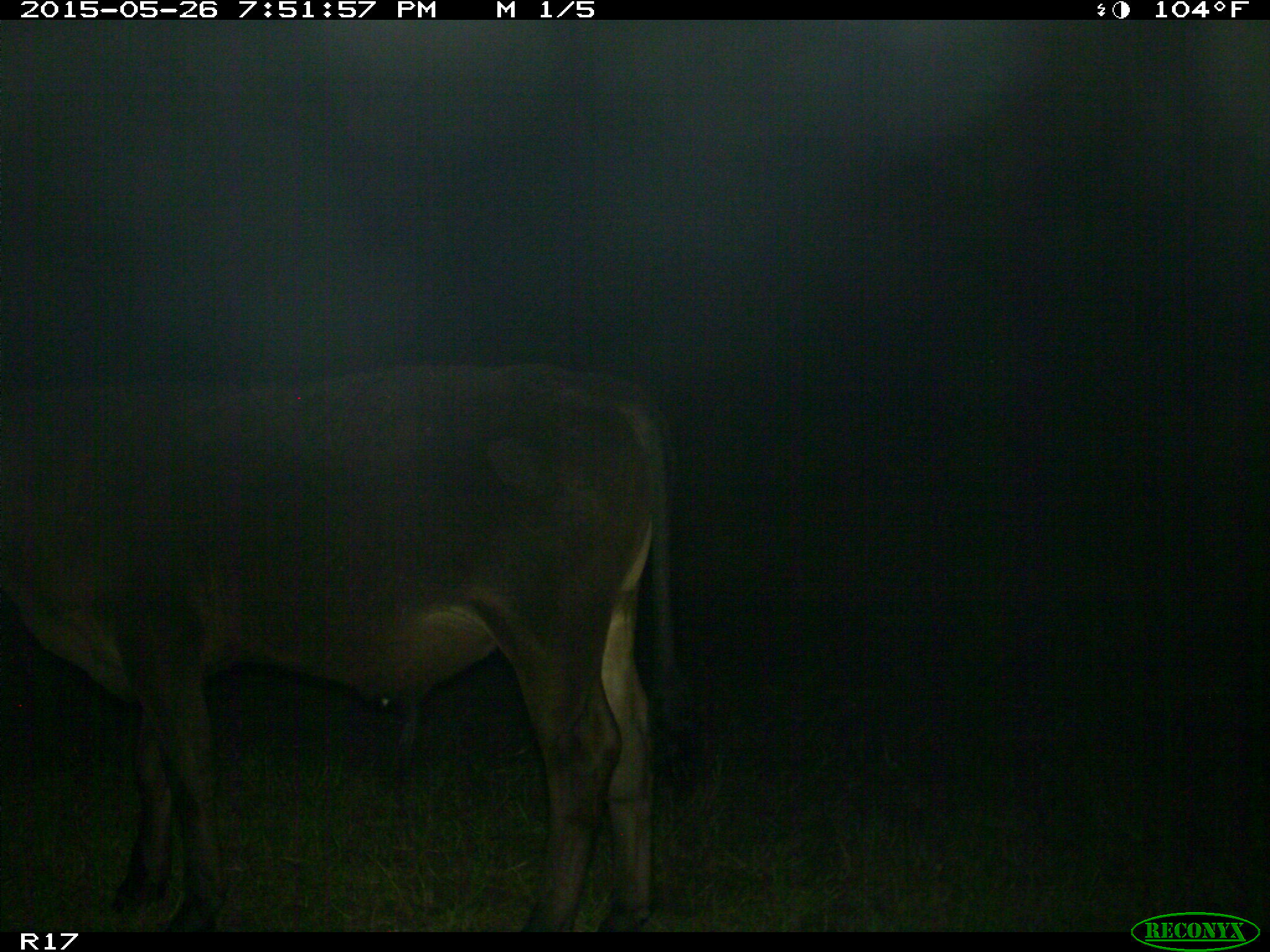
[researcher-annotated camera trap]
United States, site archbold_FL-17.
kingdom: Animalia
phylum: Chordata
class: Mammalia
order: Artiodactyla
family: Bovidae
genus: Bos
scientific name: Bos taurus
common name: domestic cow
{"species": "Bos taurus (domestic cow)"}